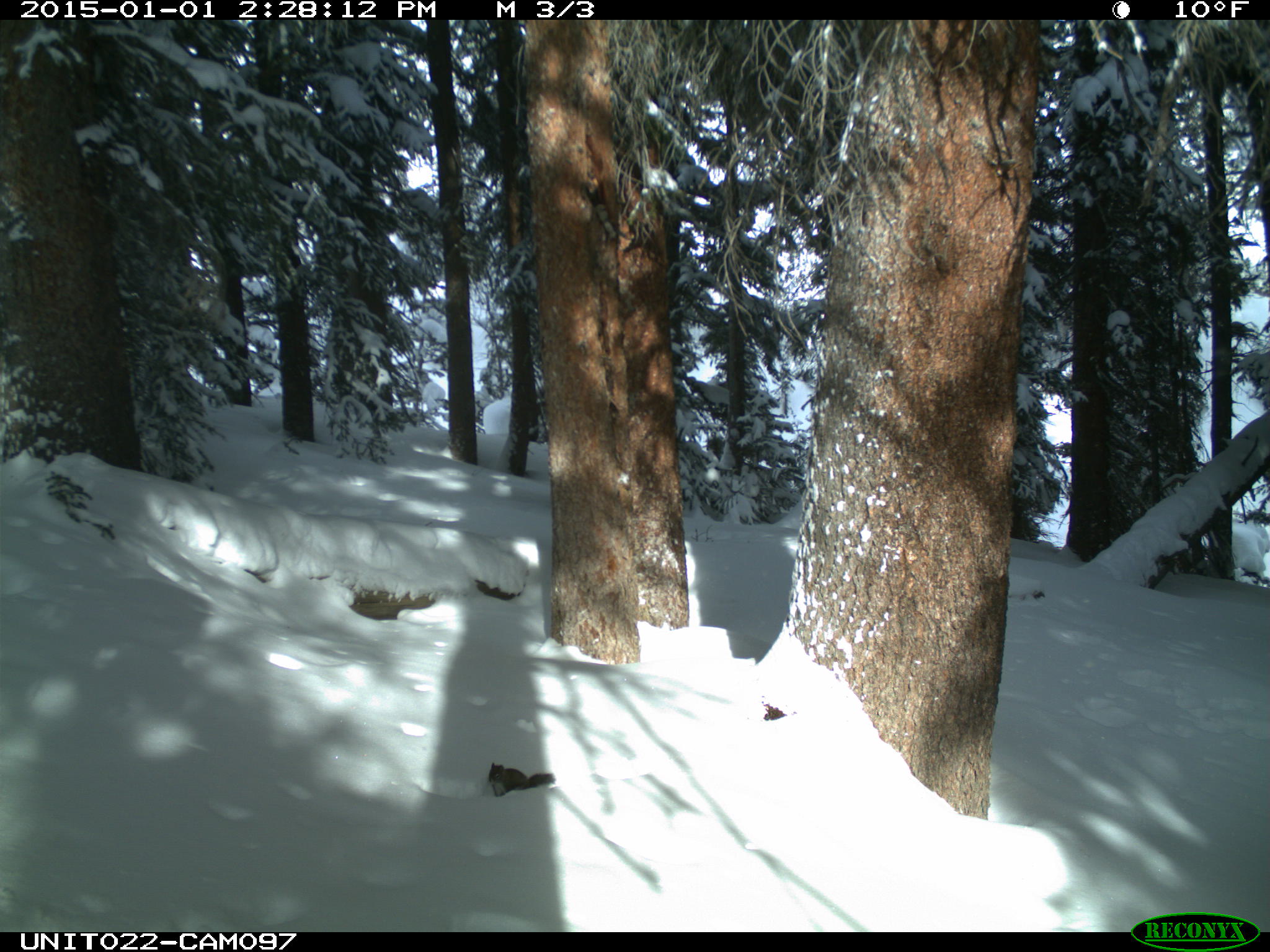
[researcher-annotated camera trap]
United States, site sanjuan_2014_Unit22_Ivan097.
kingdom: Animalia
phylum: Chordata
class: Mammalia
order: Rodentia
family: Sciuridae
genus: Tamiasciurus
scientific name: Tamiasciurus hudsonicus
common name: american red squirrel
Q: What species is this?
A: Tamiasciurus hudsonicus (american red squirrel).